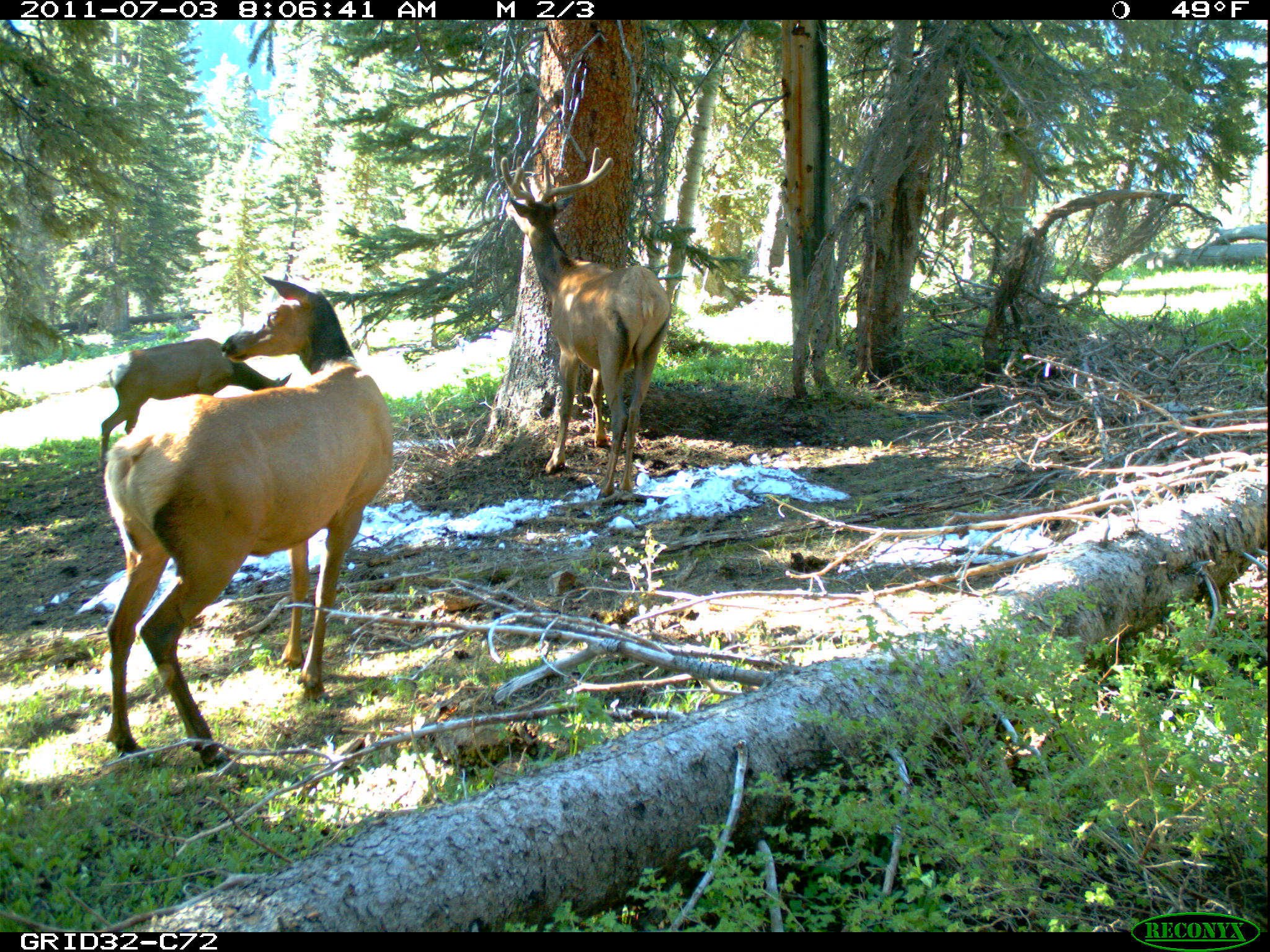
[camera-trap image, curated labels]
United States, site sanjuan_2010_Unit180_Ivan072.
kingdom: Animalia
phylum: Chordata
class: Mammalia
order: Artiodactyla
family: Cervidae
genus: Cervus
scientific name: Cervus elaphus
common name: red deer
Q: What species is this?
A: Cervus elaphus (red deer).